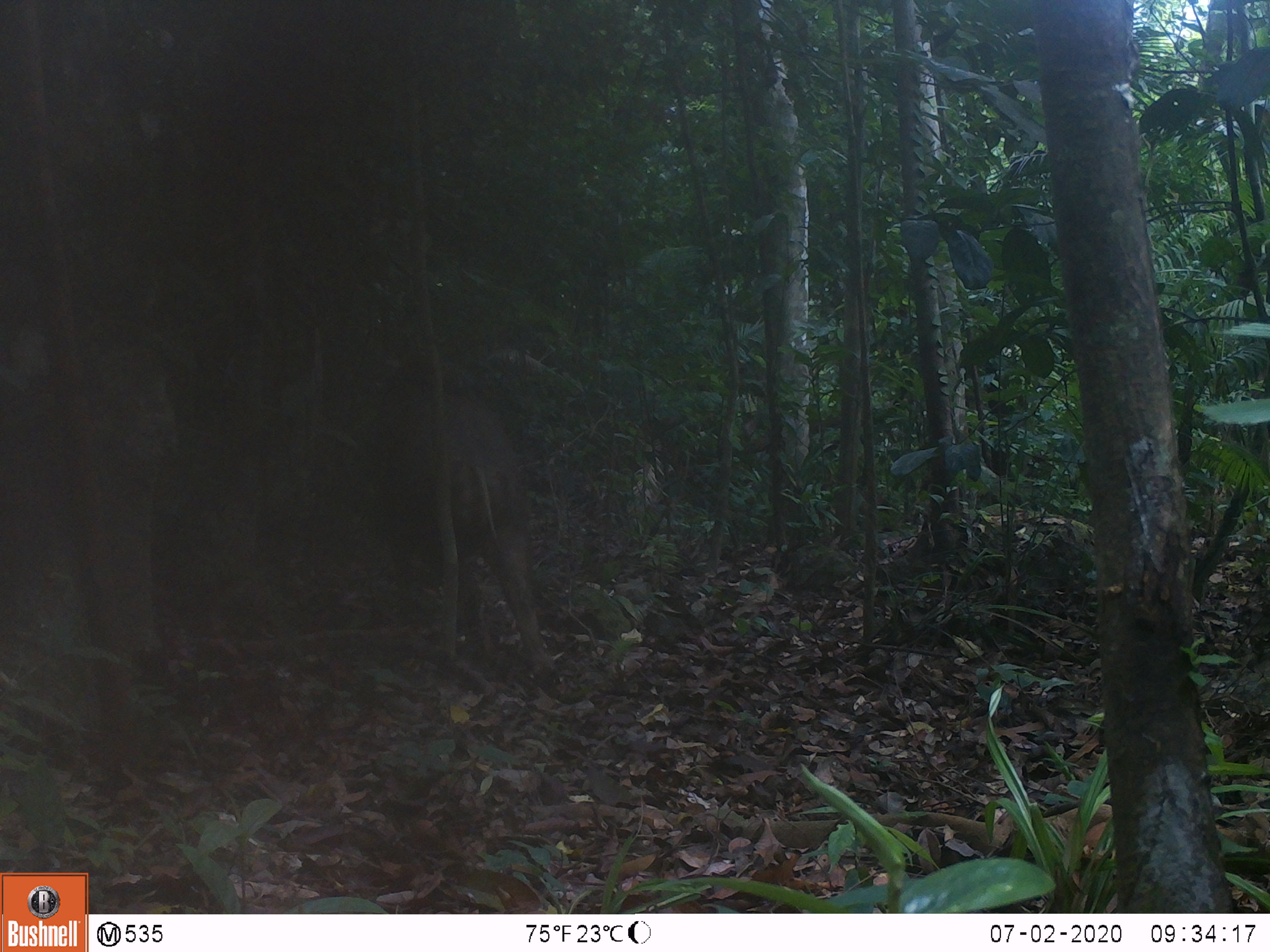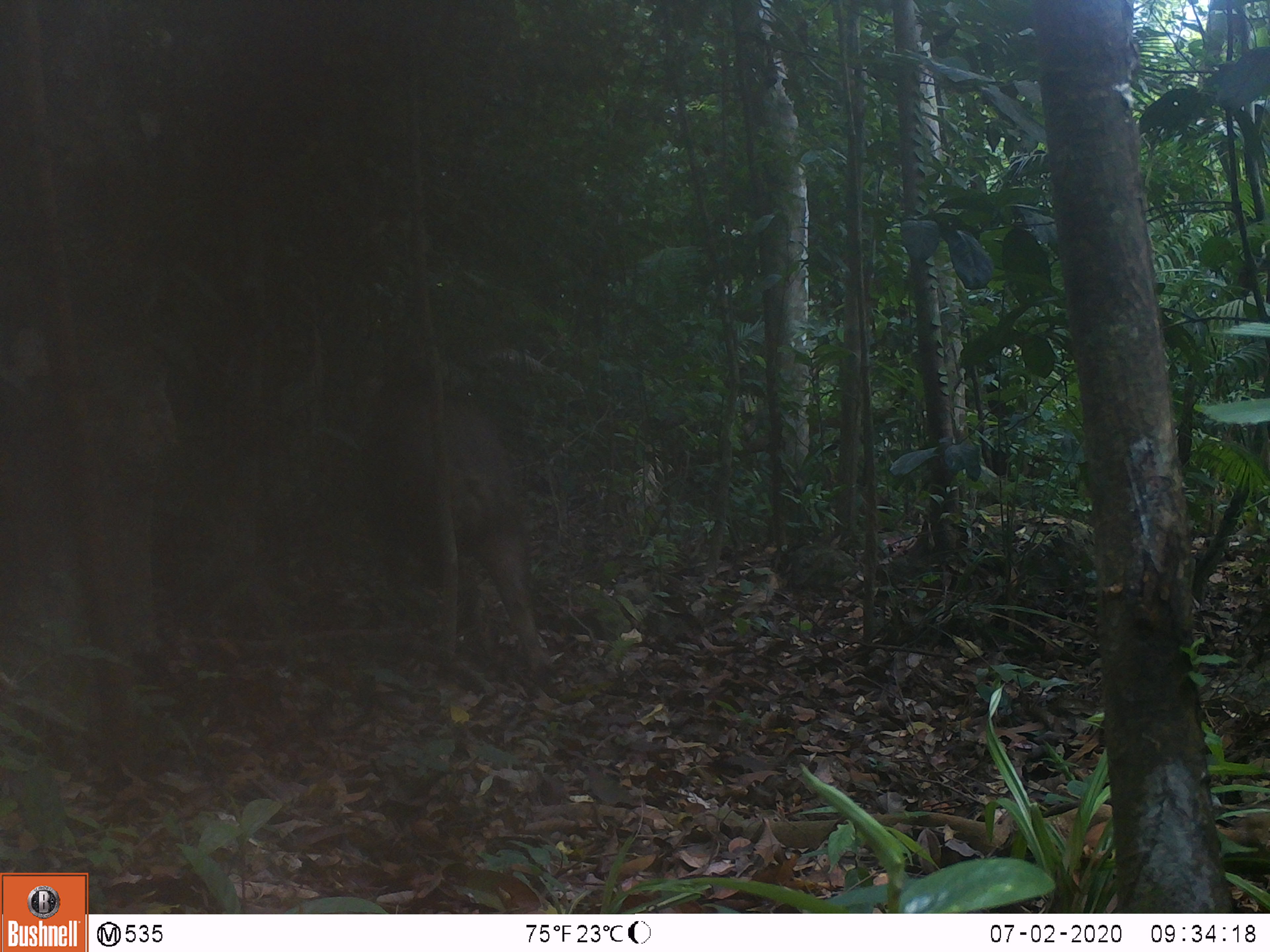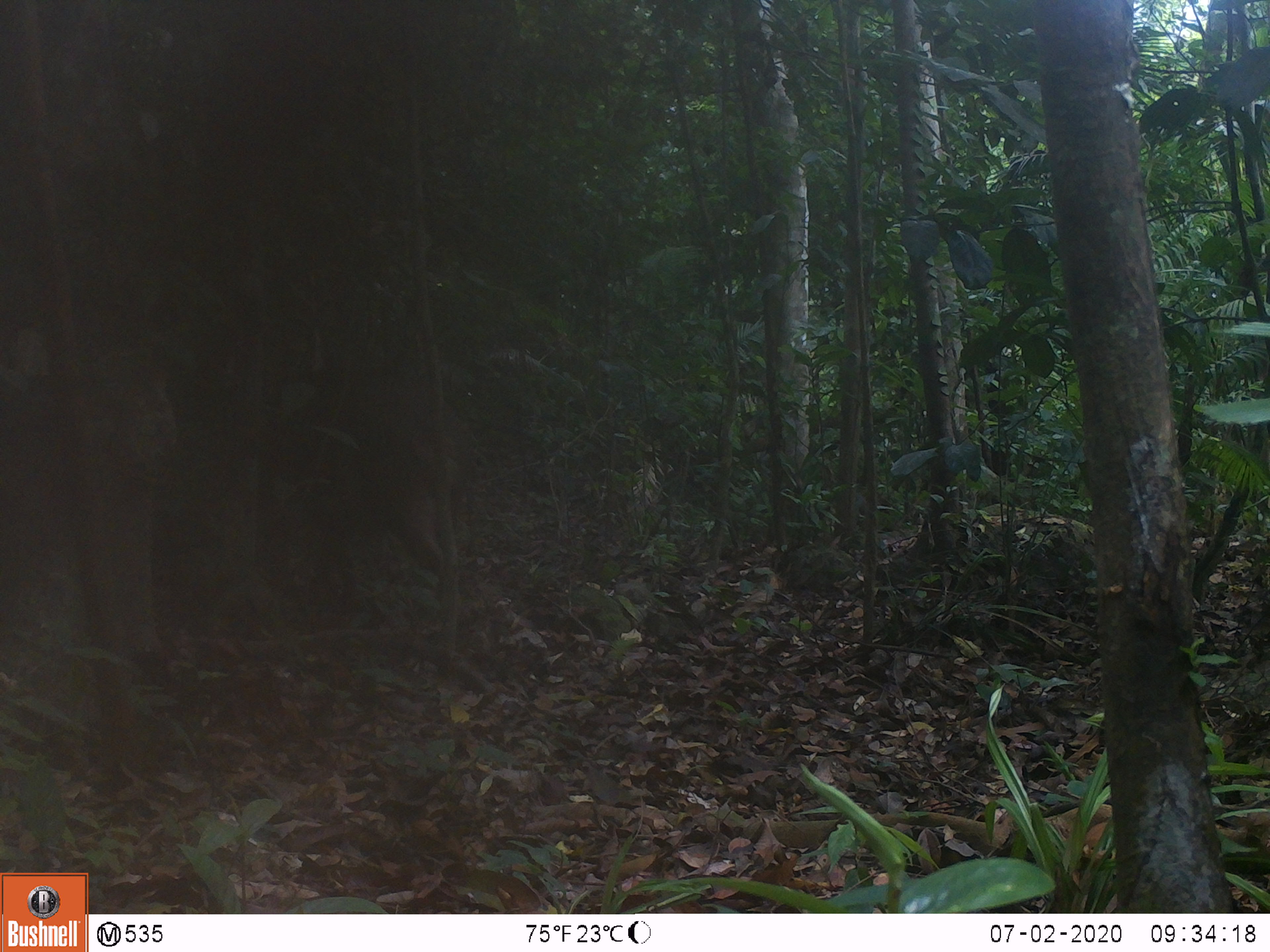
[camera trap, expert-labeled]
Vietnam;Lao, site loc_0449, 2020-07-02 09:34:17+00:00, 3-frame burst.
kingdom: Animalia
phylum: Chordata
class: Mammalia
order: Artiodactyla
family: Suidae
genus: Sus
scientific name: Sus scrofa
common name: eurasian wild pig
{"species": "eurasian wild pig (Sus scrofa)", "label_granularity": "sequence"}